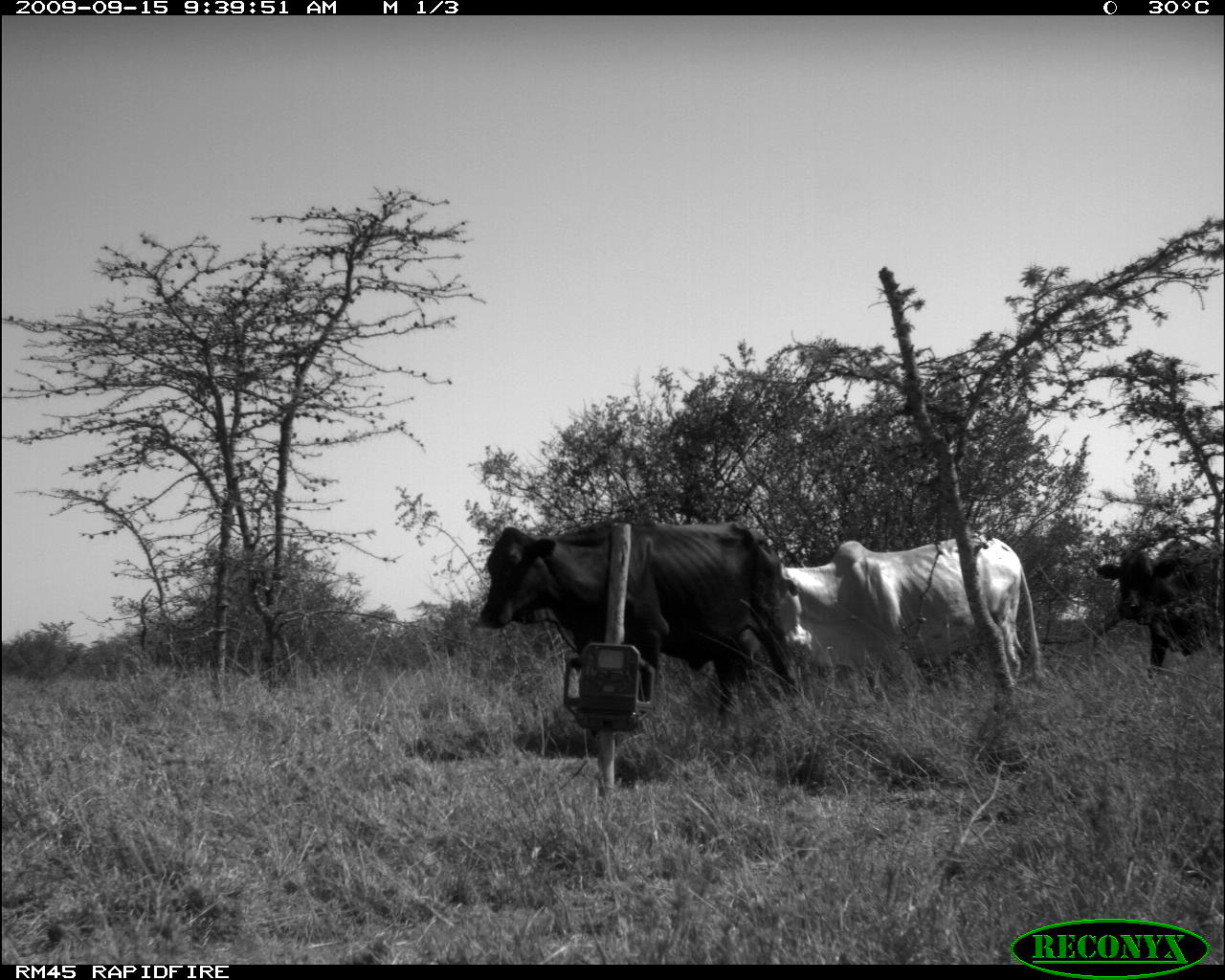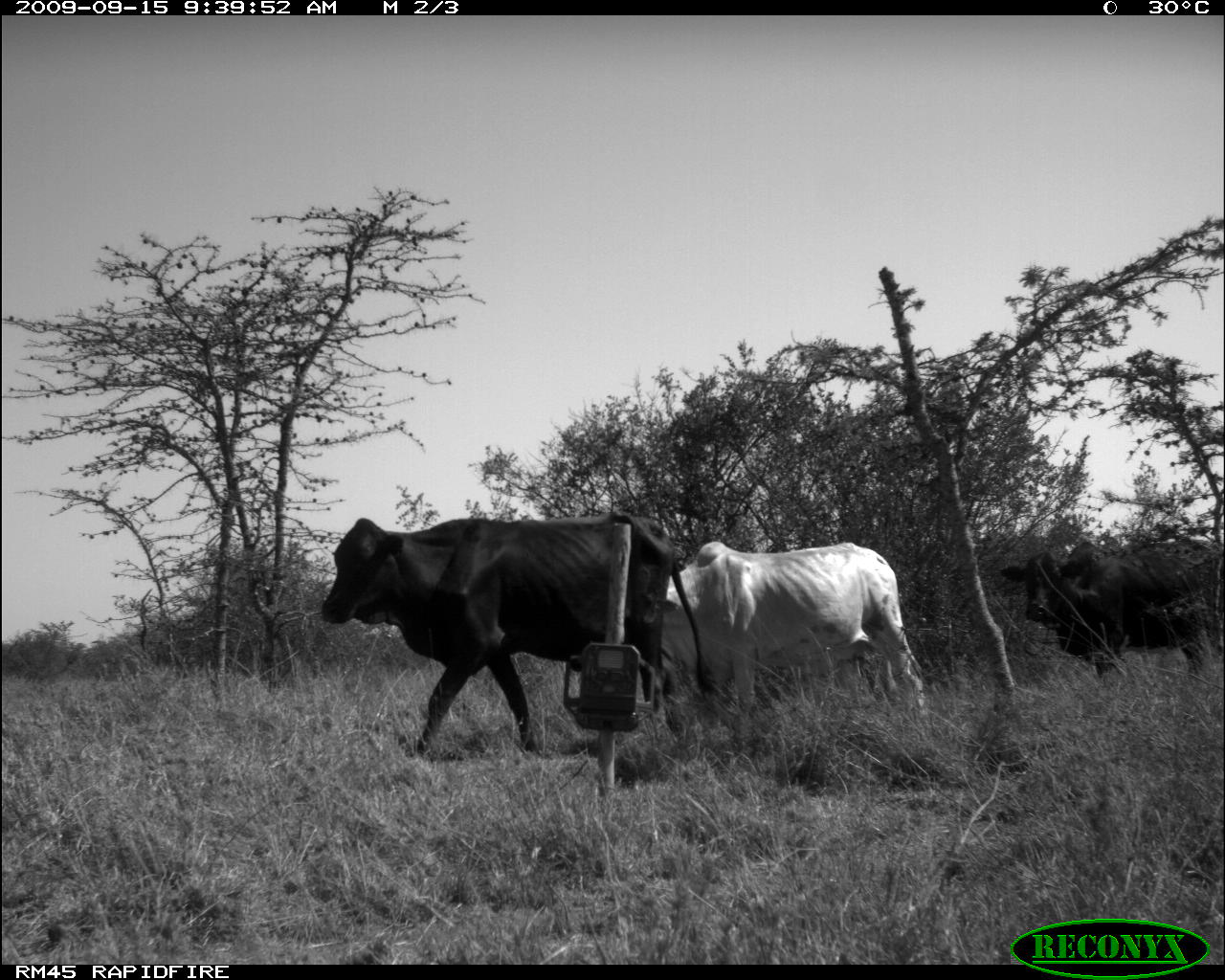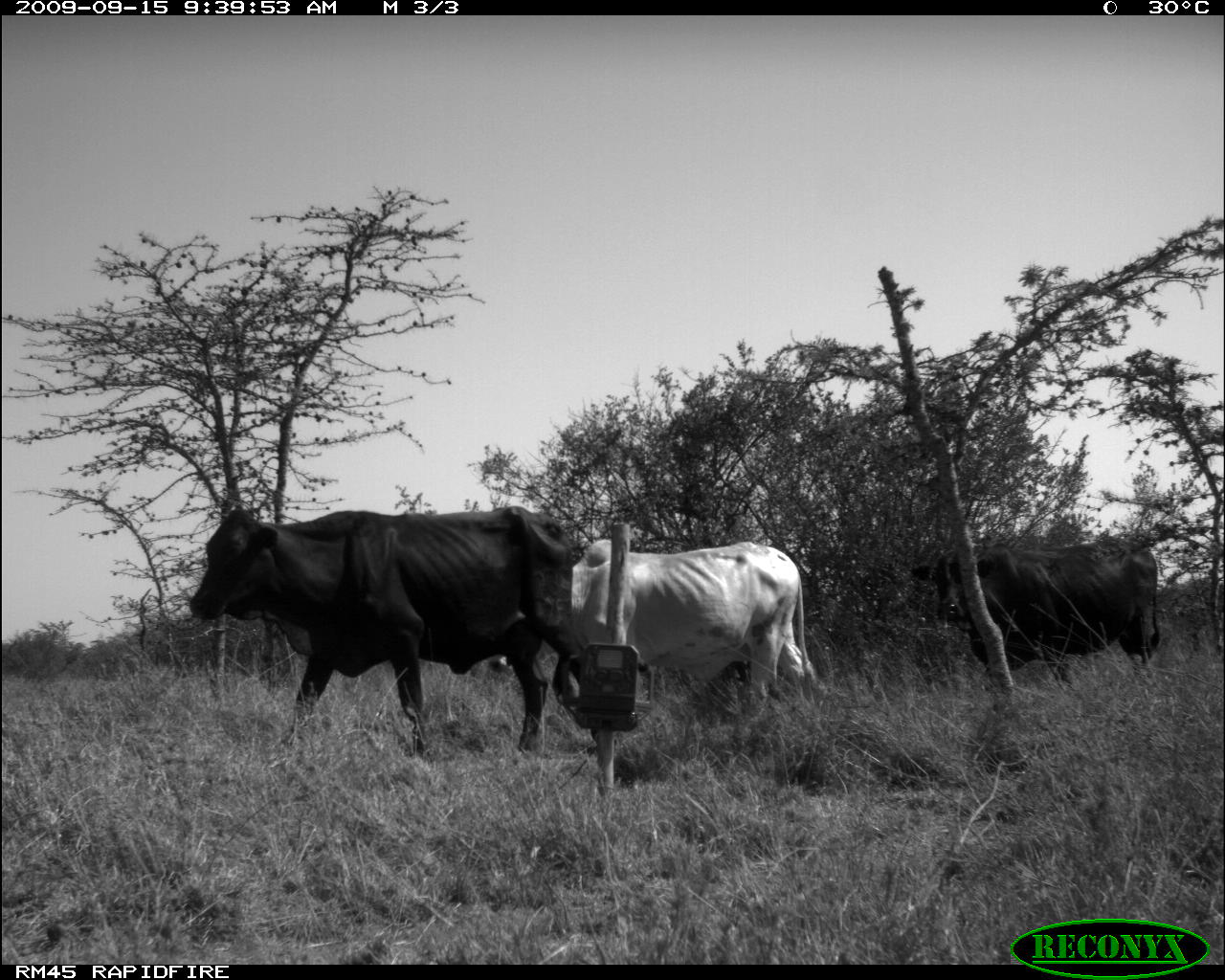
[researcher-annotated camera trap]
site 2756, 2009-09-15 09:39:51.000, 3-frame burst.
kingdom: Animalia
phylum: Chordata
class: Mammalia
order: Artiodactyla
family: Bovidae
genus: Bos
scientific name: Bos taurus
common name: domestic cattle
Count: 3.